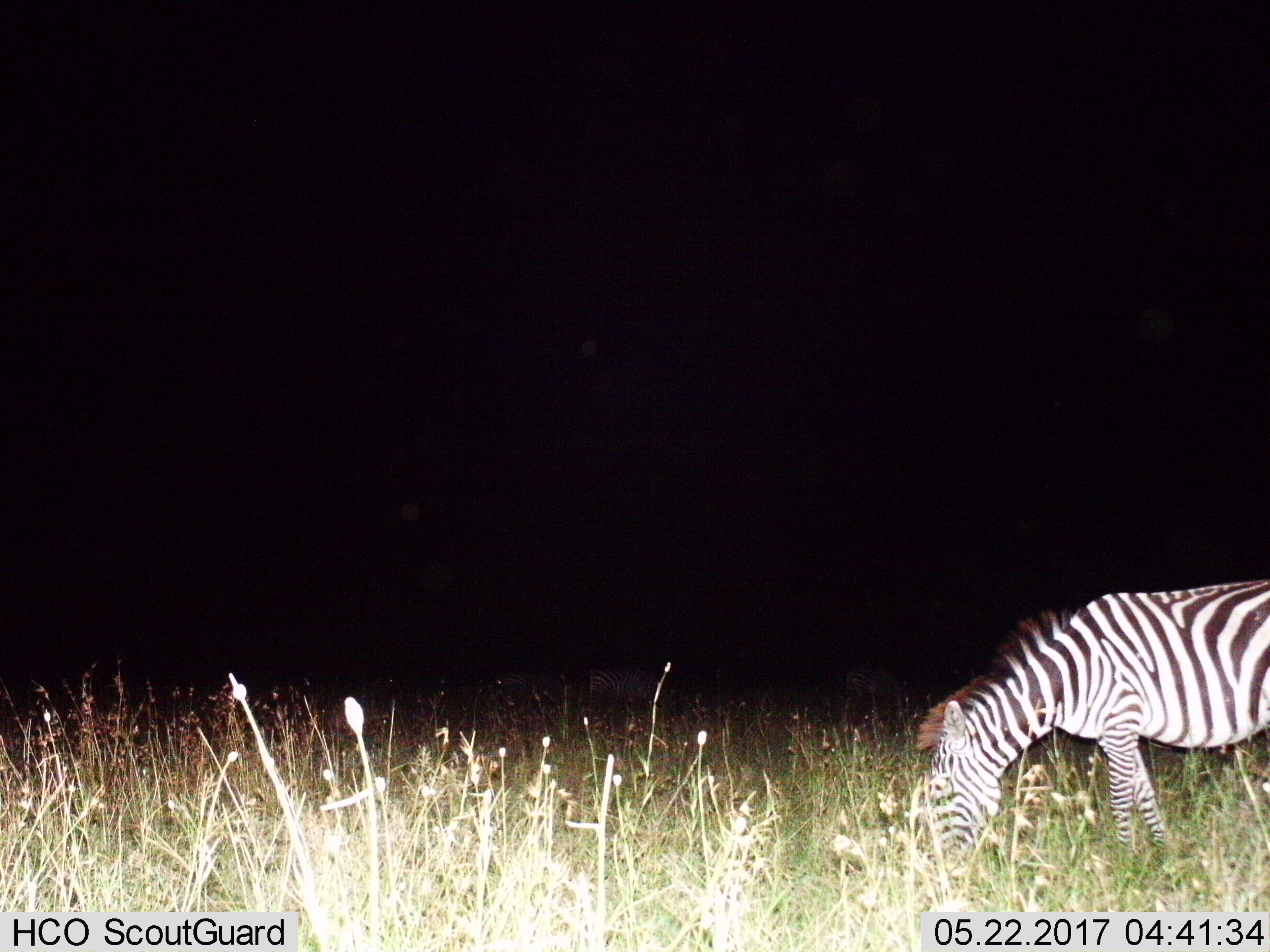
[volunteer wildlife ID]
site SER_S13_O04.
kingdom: Animalia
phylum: Chordata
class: Mammalia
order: Perissodactyla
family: Equidae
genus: Equus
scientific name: Equus quagga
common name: plains zebra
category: zebraplains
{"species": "zebraplains (plains zebra) (Equus quagga)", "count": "1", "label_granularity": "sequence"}